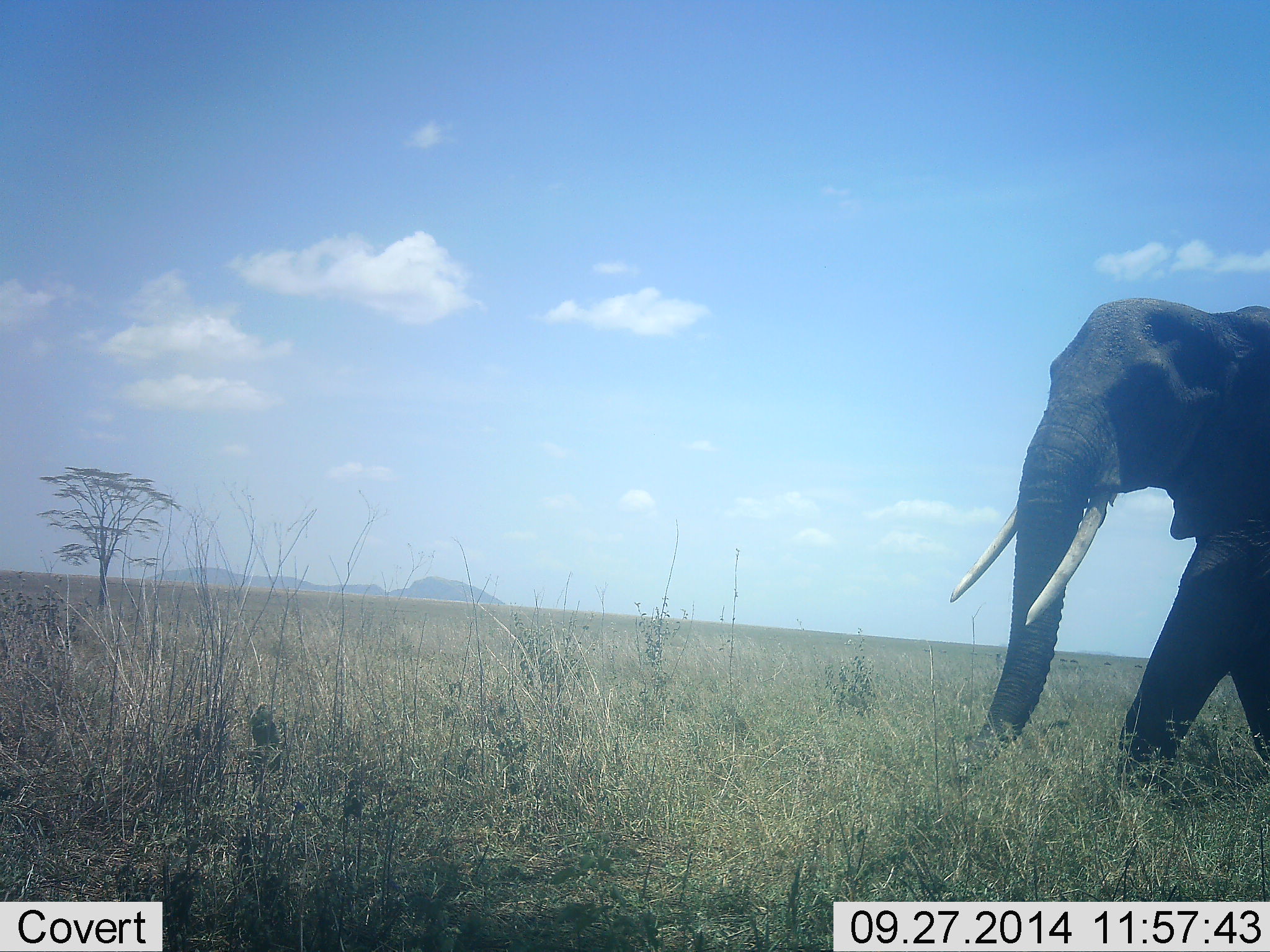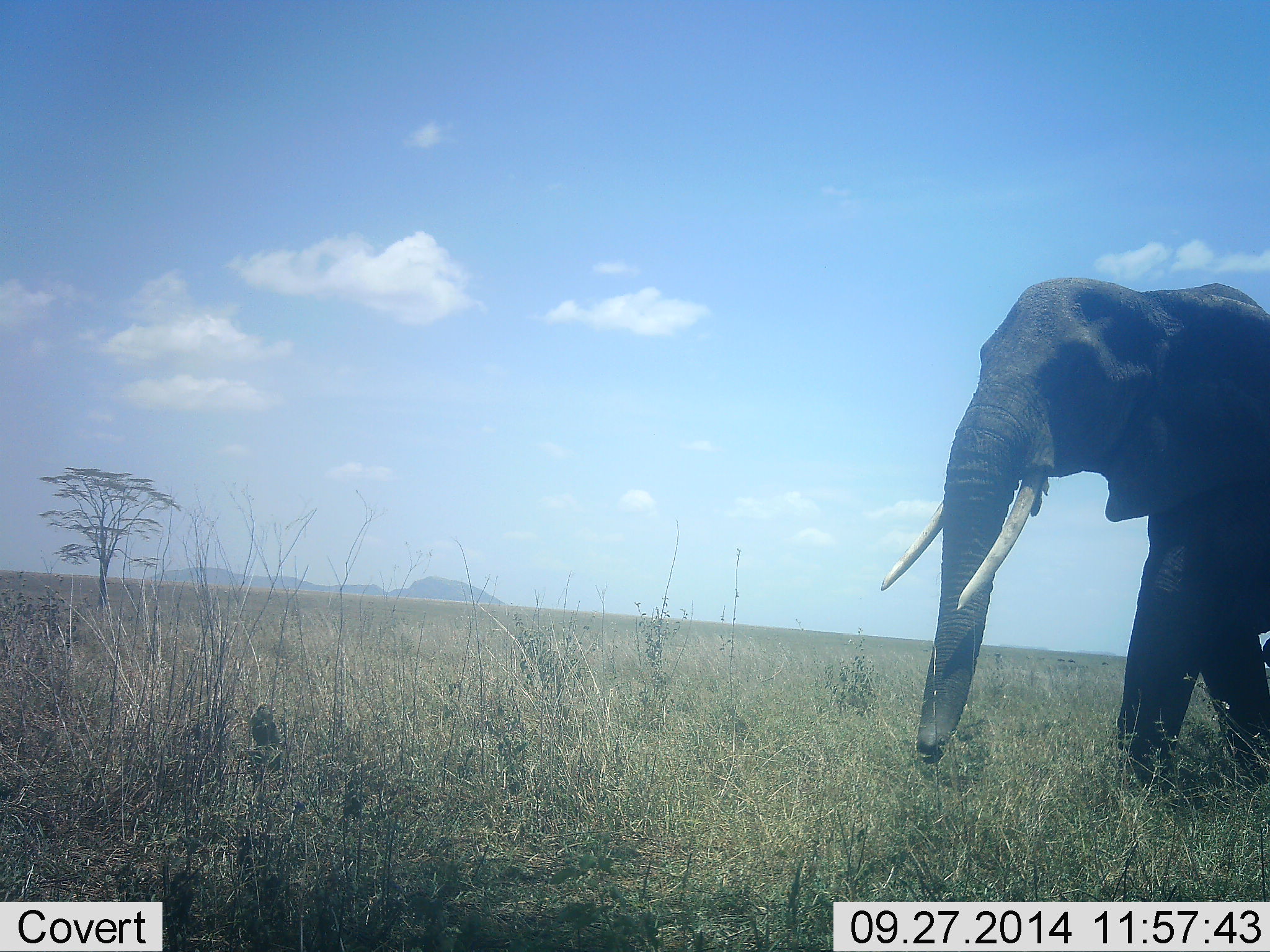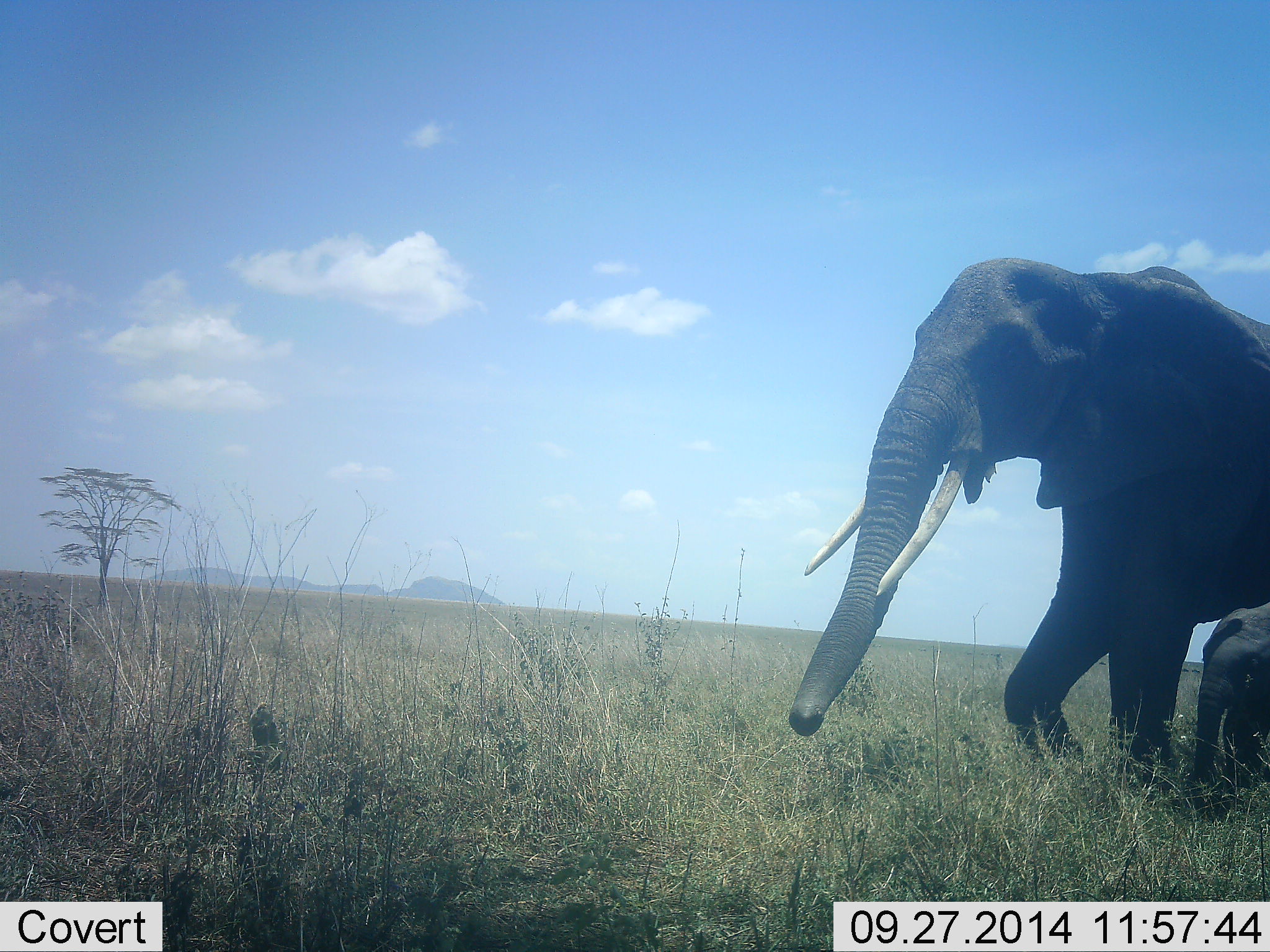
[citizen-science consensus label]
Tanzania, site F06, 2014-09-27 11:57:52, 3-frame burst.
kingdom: Animalia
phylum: Chordata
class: Mammalia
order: Proboscidea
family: Elephantidae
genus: Loxodonta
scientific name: Loxodonta africana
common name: african bush elephant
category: elephant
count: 2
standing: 20%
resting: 0%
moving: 100%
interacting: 0%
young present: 100%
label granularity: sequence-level